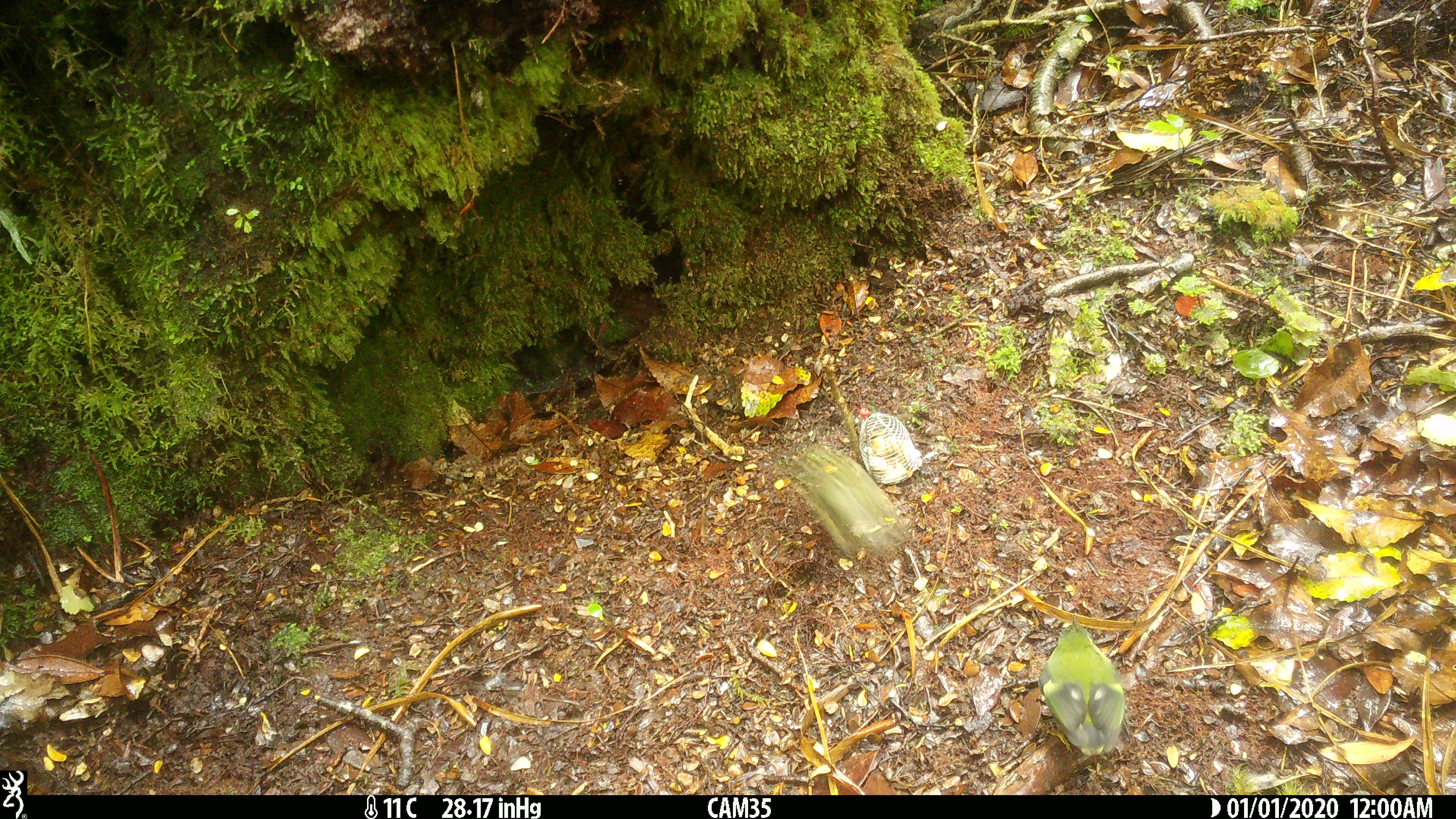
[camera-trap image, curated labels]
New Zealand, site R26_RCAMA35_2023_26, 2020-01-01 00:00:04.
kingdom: Animalia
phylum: Chordata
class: Aves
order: Passeriformes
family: Acanthisittidae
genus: Acanthisitta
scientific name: Acanthisitta chloris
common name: rifleman